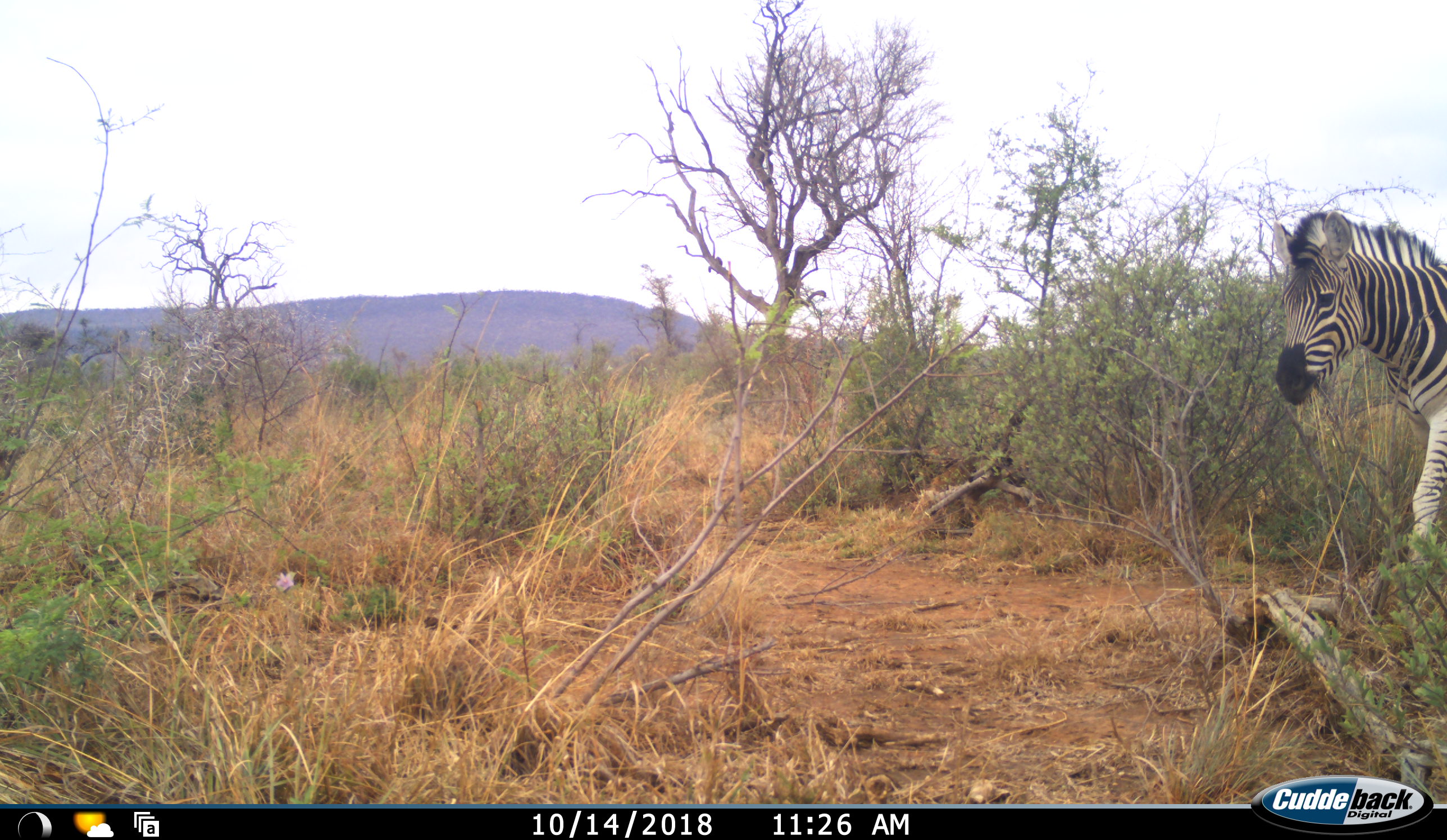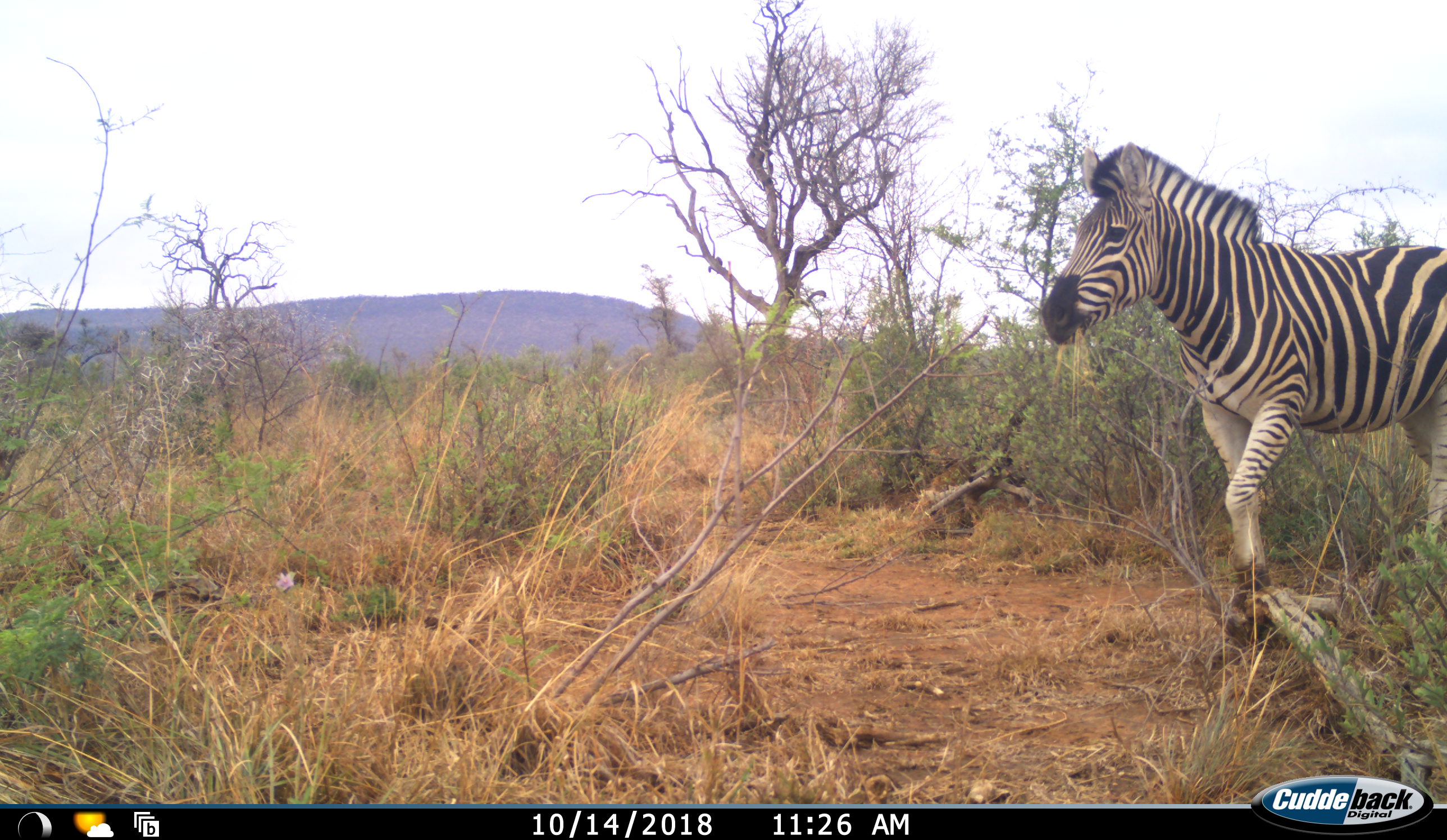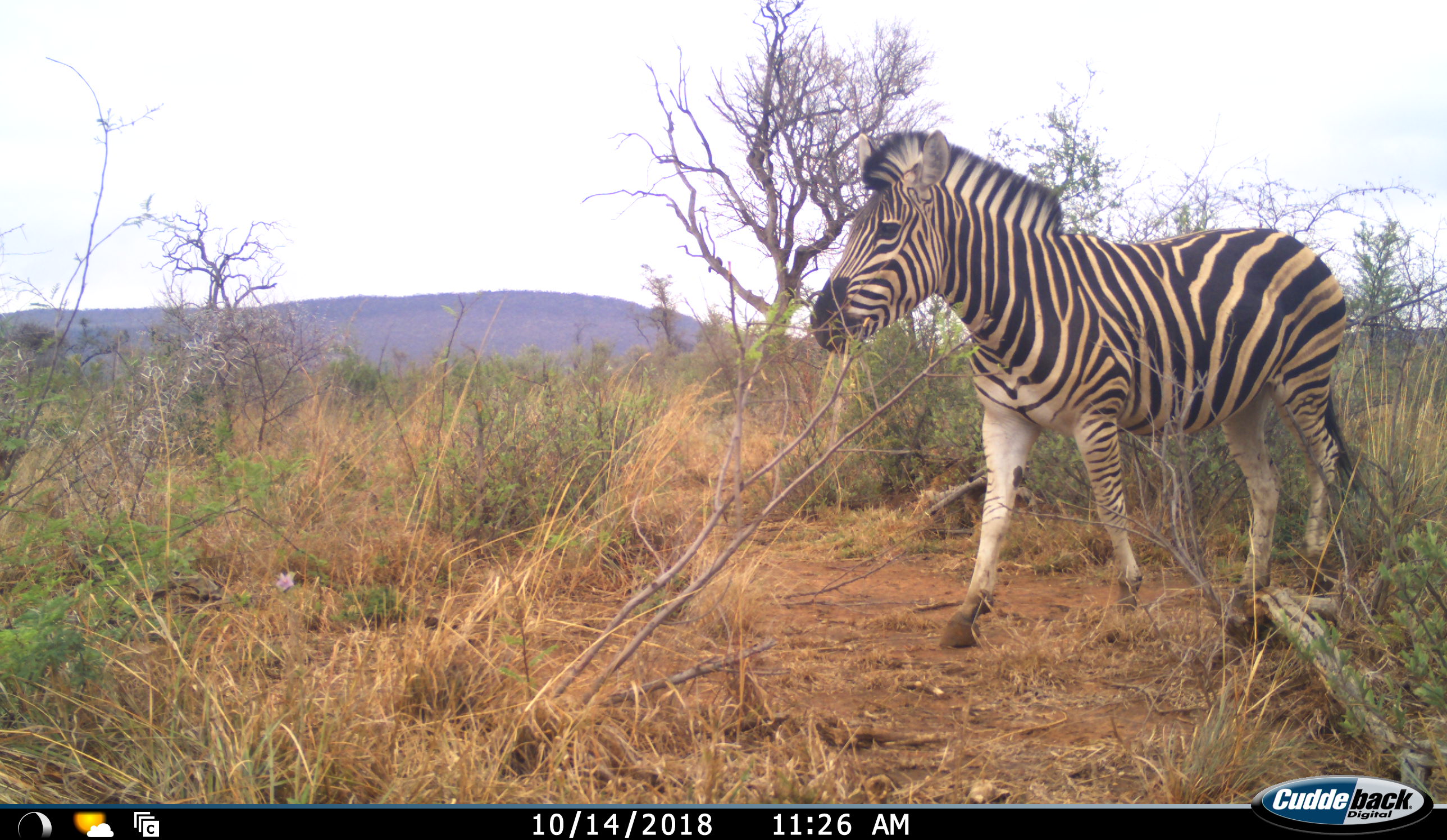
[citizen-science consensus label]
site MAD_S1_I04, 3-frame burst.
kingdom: Animalia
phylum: Chordata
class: Mammalia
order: Perissodactyla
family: Equidae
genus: Equus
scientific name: Equus quagga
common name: plains zebra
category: zebraplains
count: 1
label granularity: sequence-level